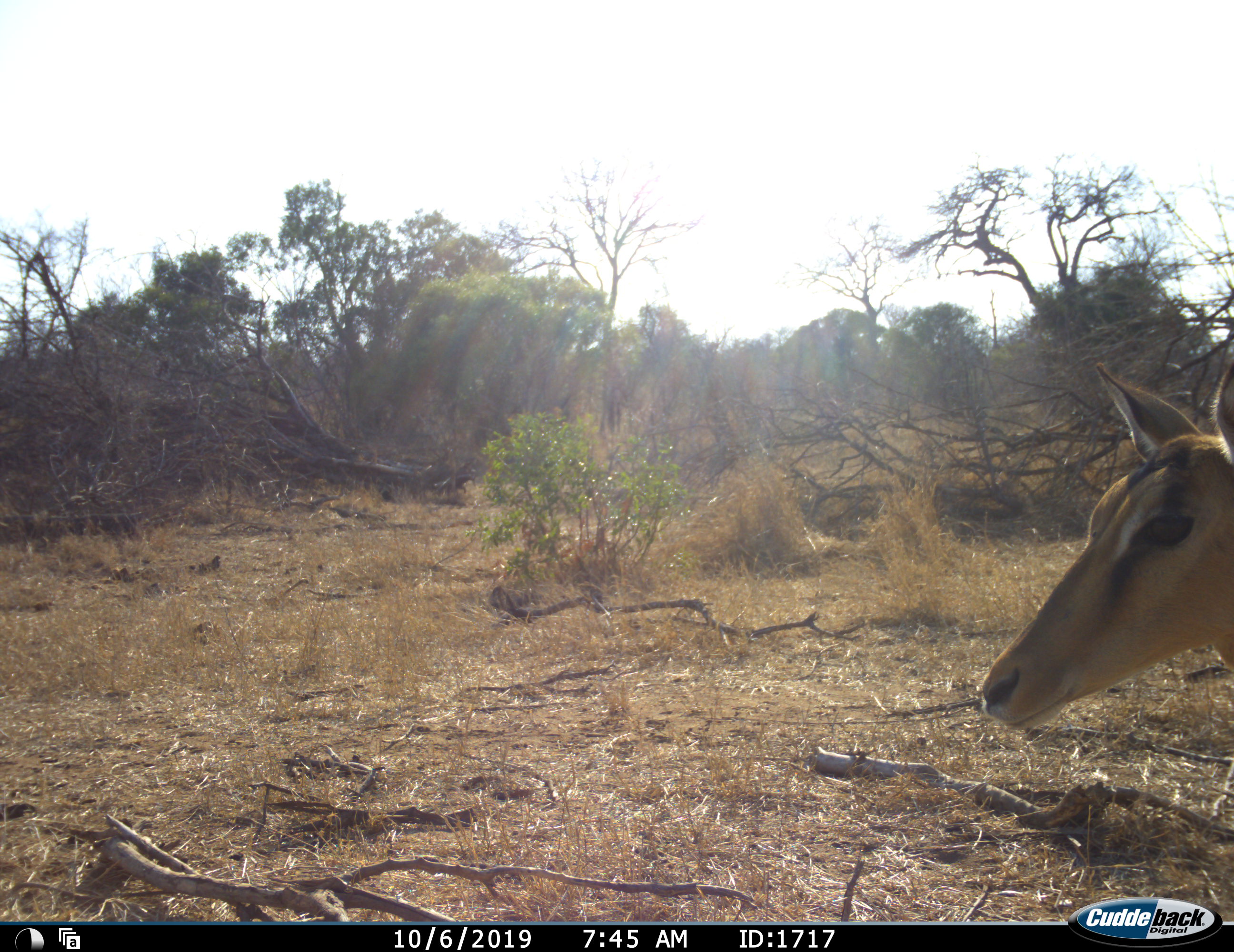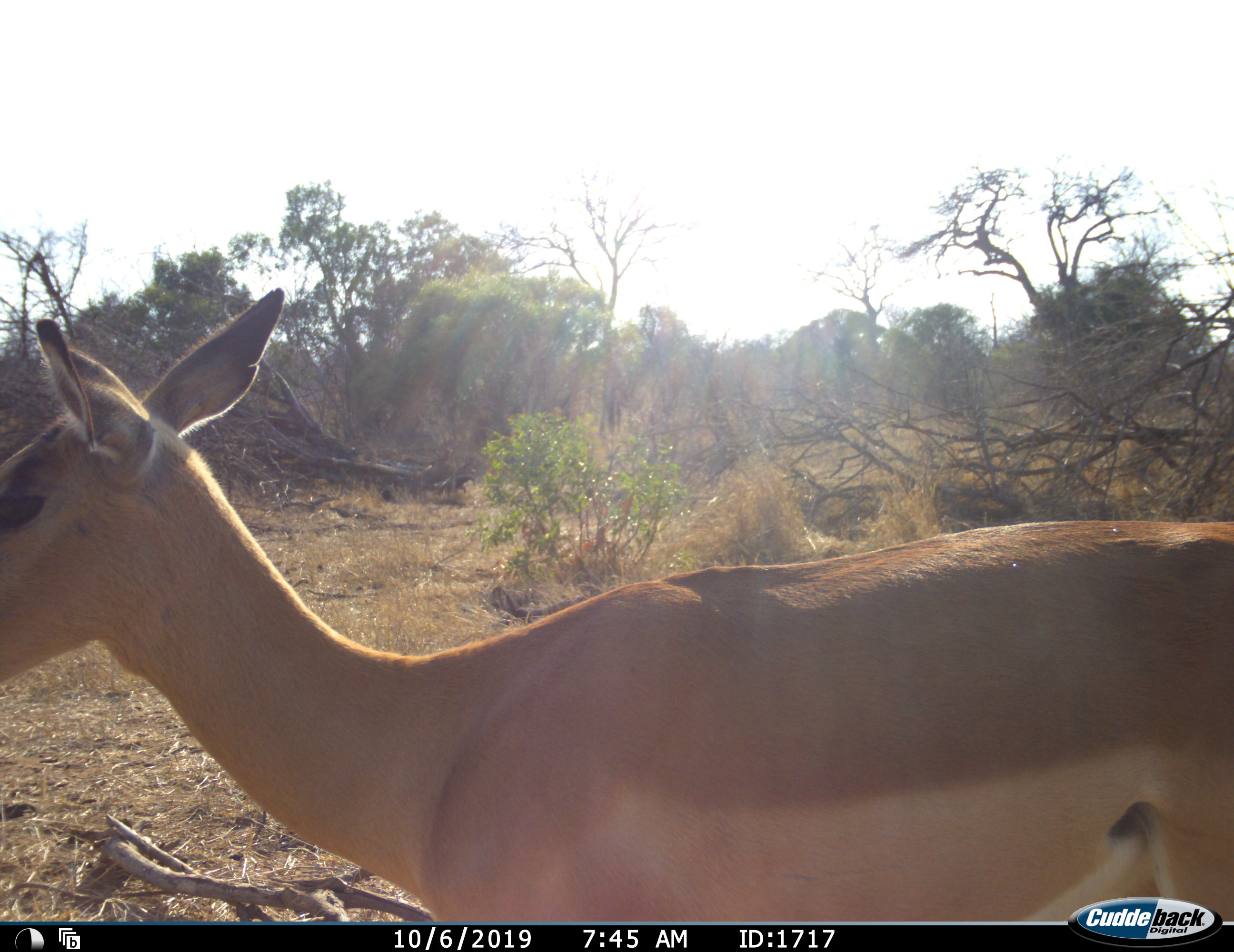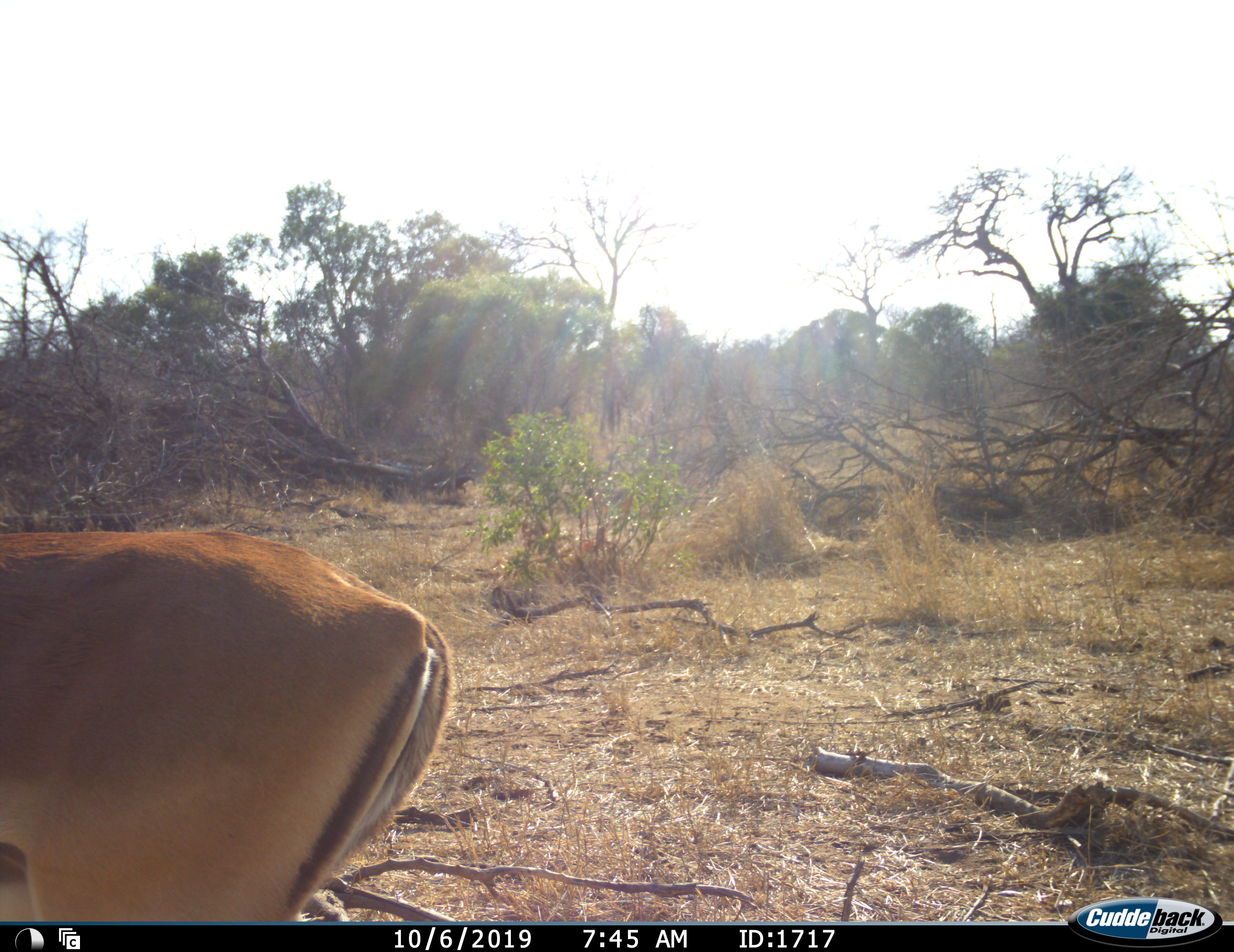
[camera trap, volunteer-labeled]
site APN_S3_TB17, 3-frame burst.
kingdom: Animalia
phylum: Chordata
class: Mammalia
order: Artiodactyla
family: Bovidae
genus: Aepyceros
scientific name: Aepyceros melampus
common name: impala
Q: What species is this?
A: Impala (Aepyceros melampus).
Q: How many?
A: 1.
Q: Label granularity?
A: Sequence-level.